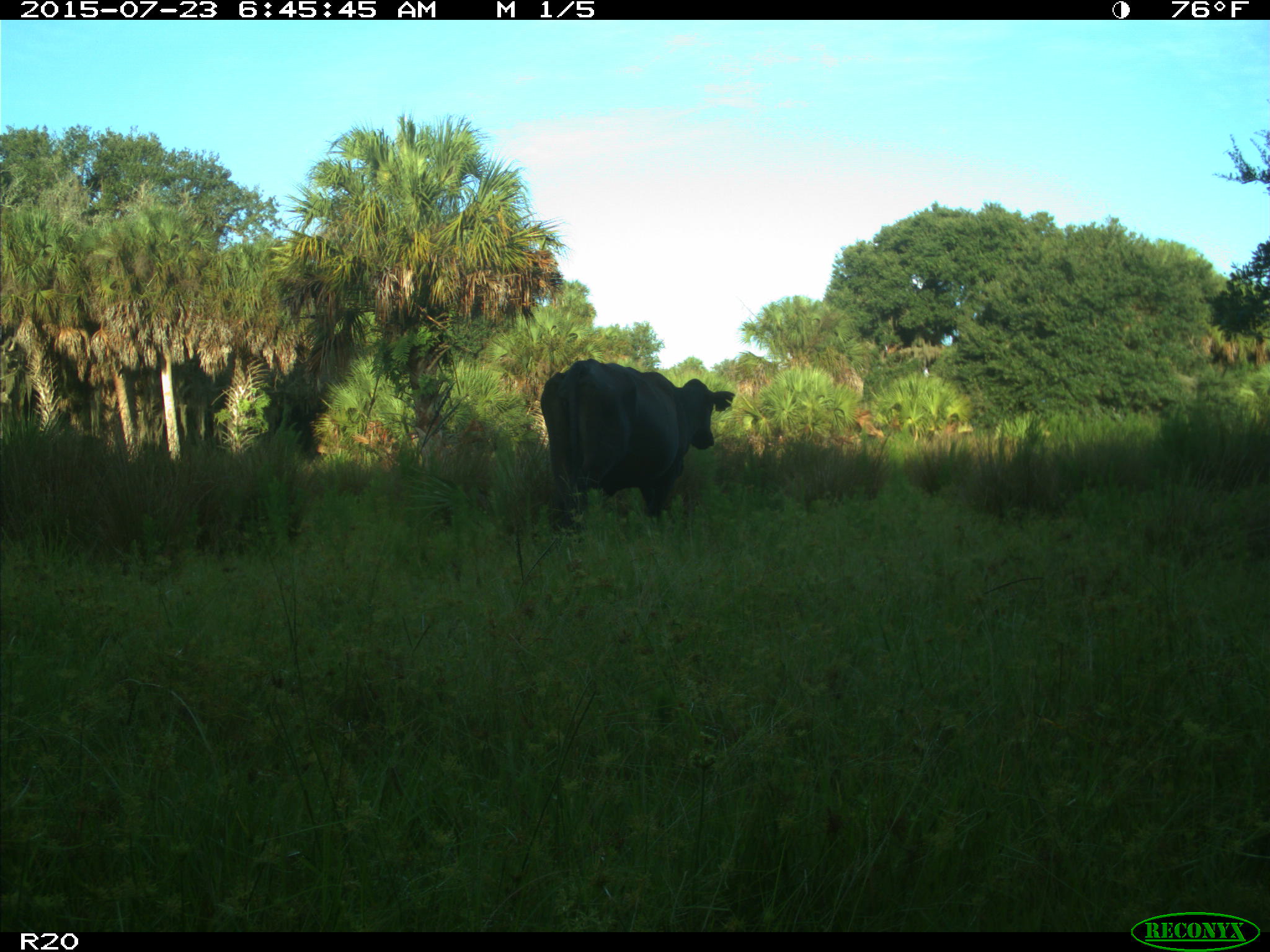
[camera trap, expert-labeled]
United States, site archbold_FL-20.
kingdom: Animalia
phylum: Chordata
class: Mammalia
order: Artiodactyla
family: Bovidae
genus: Bos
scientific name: Bos taurus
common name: domestic cow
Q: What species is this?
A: Bos taurus (domestic cow).